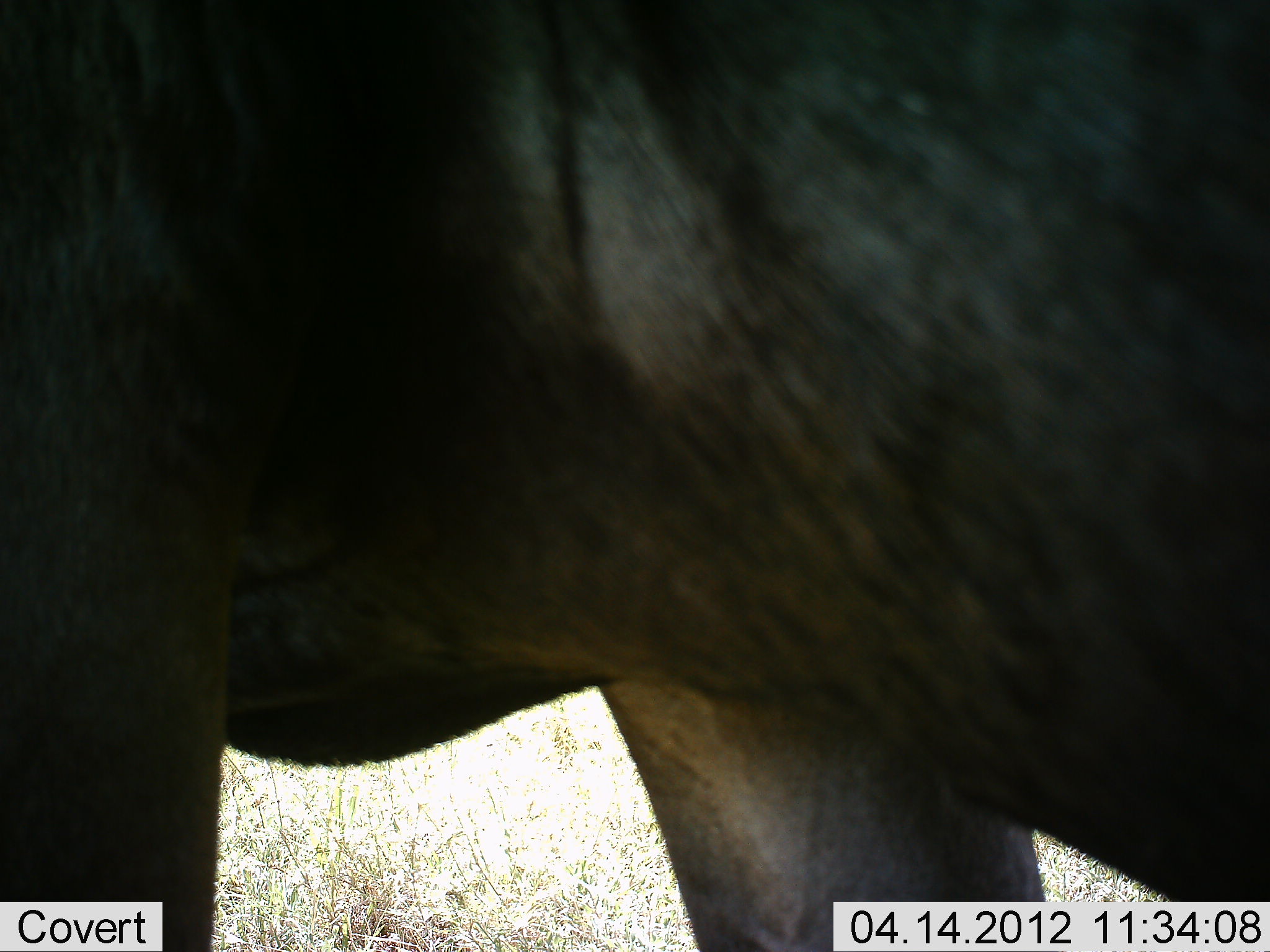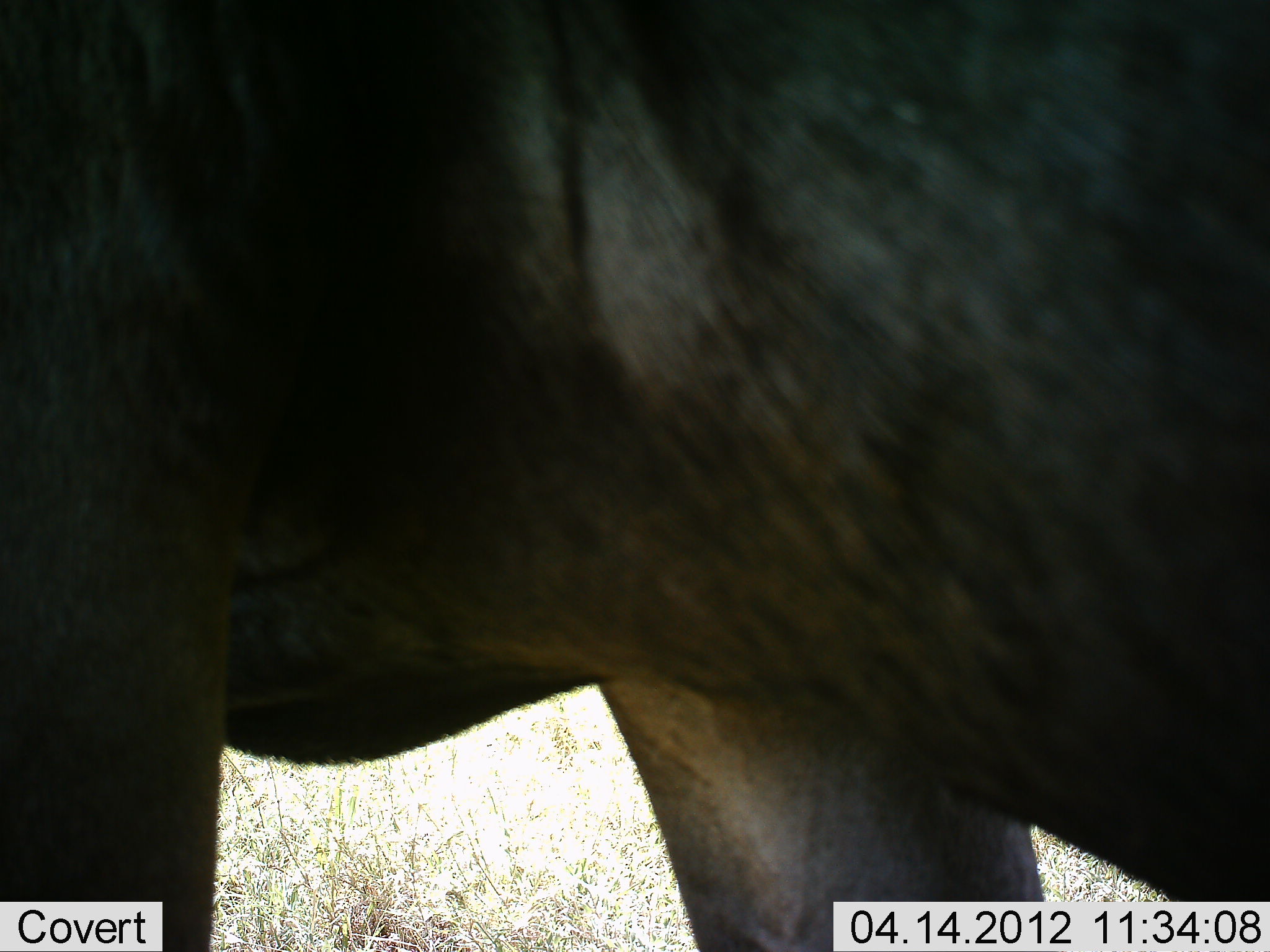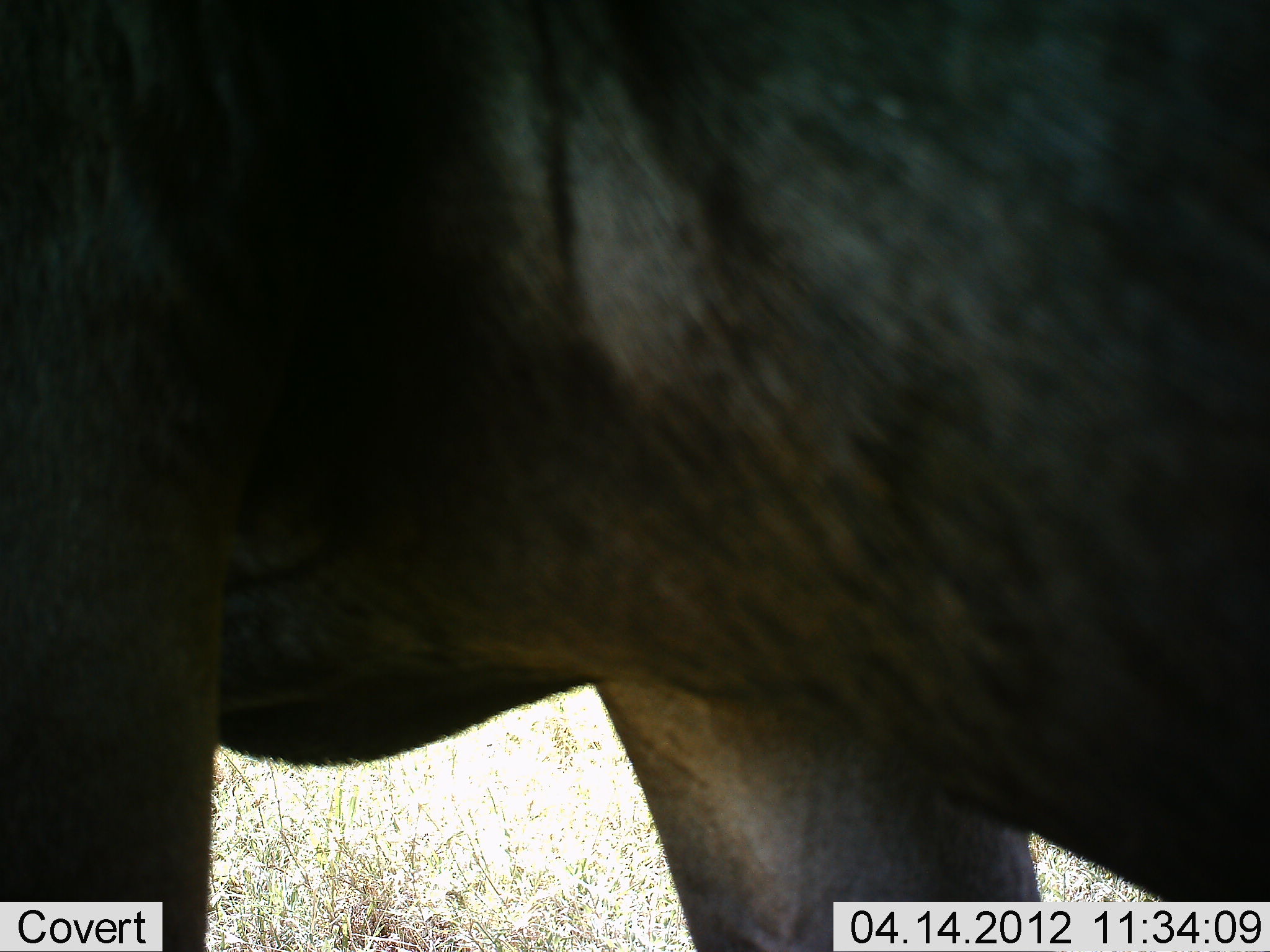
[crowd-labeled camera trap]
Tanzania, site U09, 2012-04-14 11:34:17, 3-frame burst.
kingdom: Animalia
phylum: Chordata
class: Mammalia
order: Artiodactyla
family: Bovidae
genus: Connochaetes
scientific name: Connochaetes taurinus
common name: blue wildebeest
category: wildebeest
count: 1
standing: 88%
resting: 6%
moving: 0%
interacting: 0%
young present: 0%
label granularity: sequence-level